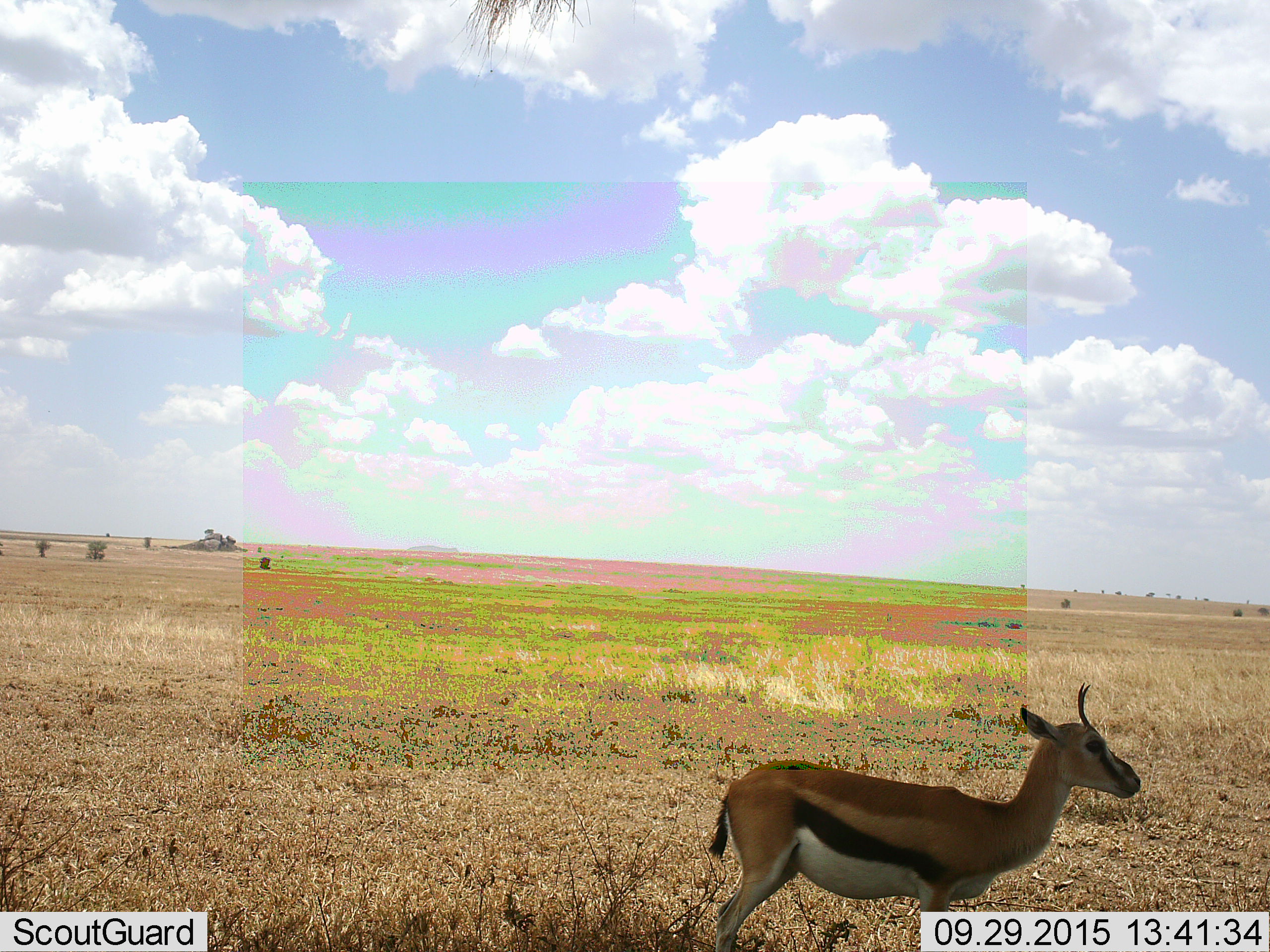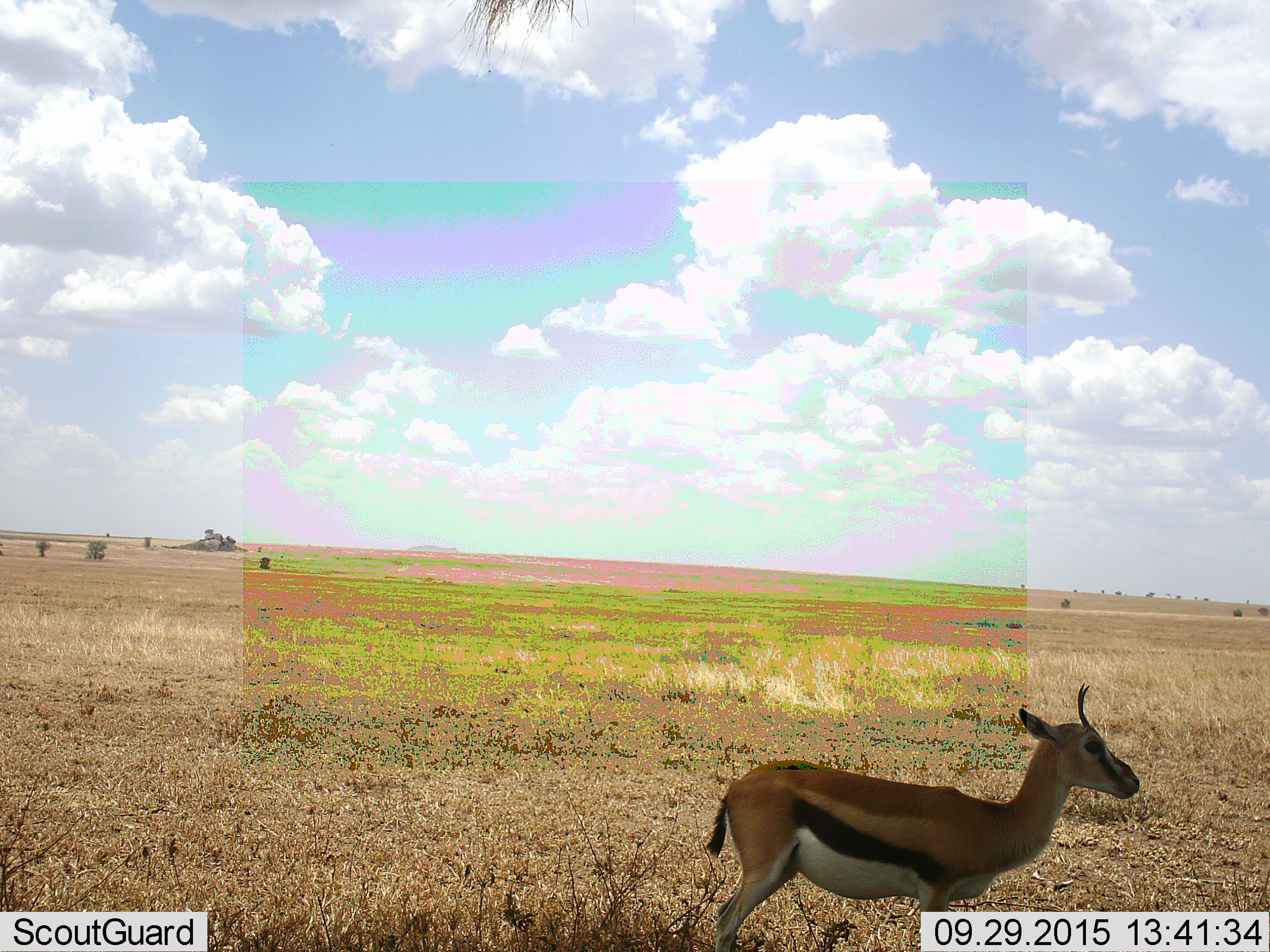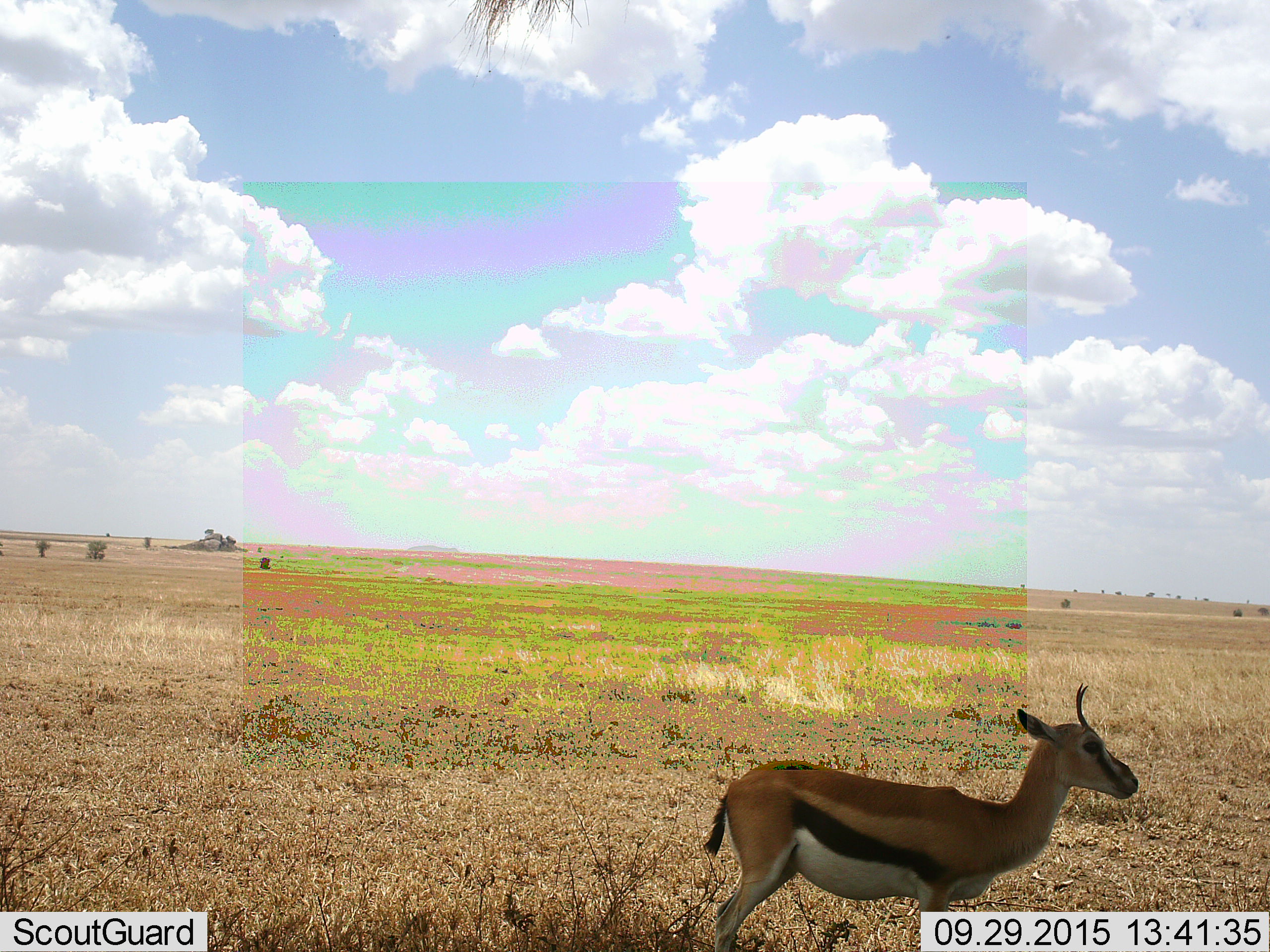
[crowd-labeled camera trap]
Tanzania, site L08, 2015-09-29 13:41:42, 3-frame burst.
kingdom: Animalia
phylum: Chordata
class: Mammalia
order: Artiodactyla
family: Bovidae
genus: Eudorcas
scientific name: Eudorcas thomsonii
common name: thomson's gazelle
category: gazellethomsons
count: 1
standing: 100%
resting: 0%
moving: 0%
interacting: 0%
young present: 0%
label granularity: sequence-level